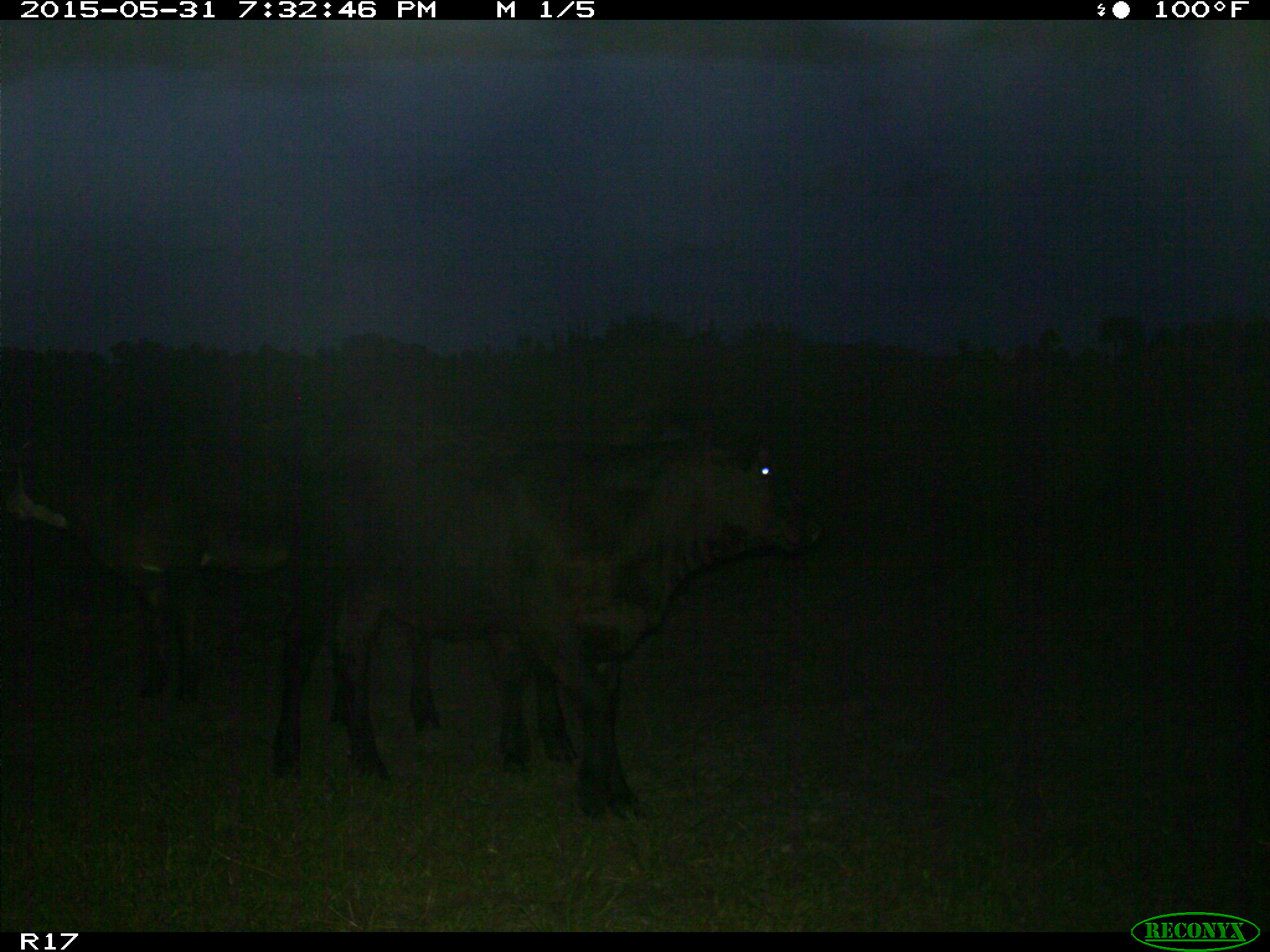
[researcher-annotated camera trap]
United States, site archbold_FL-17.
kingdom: Animalia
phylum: Chordata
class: Mammalia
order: Artiodactyla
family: Bovidae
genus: Bos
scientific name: Bos taurus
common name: domestic cow